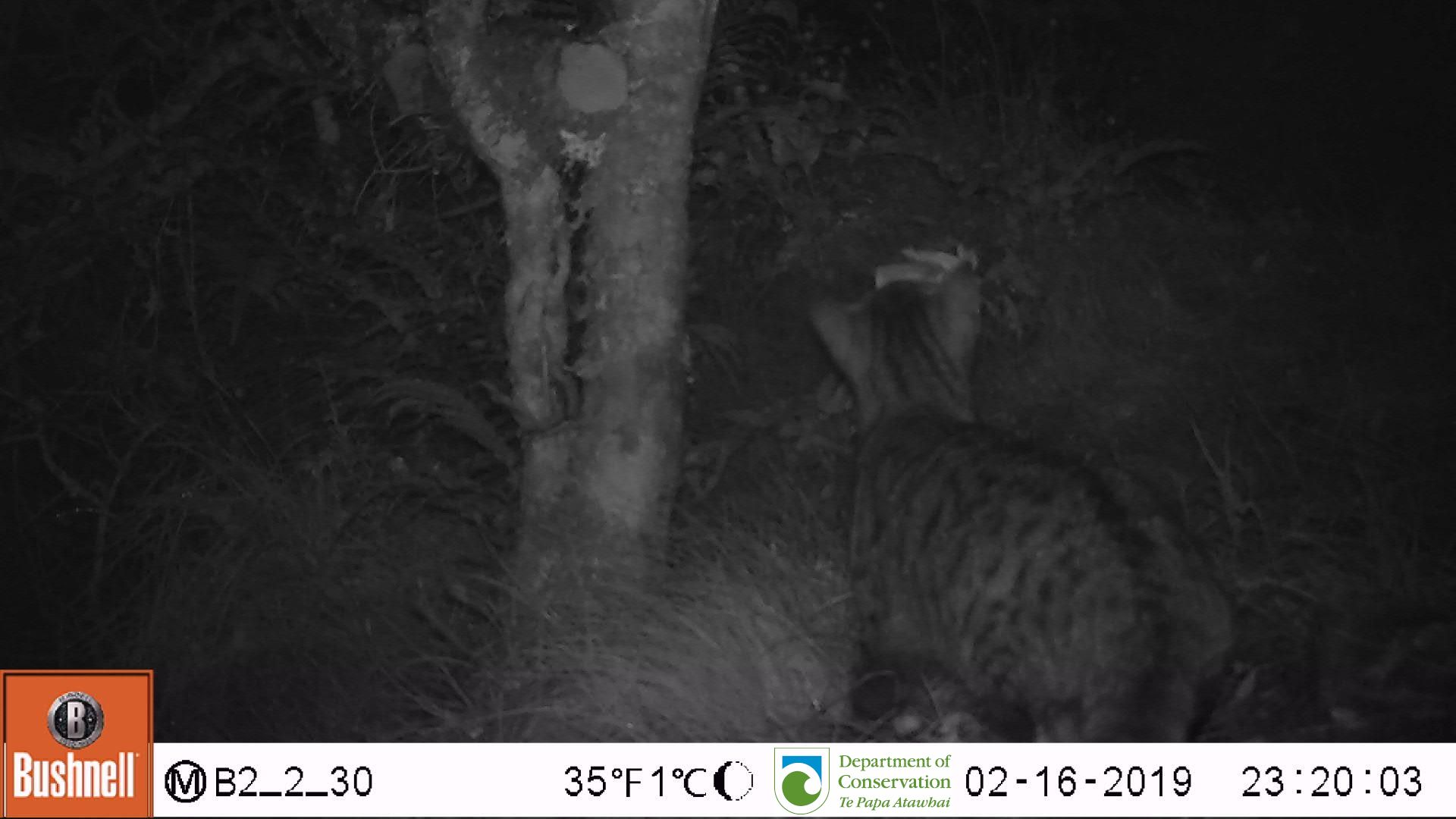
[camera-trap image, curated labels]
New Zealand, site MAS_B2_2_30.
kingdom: Animalia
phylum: Chordata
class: Mammalia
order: Carnivora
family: Felidae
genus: Felis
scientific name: Felis catus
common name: domestic cat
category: cat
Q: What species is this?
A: Cat (domestic cat) (Felis catus).